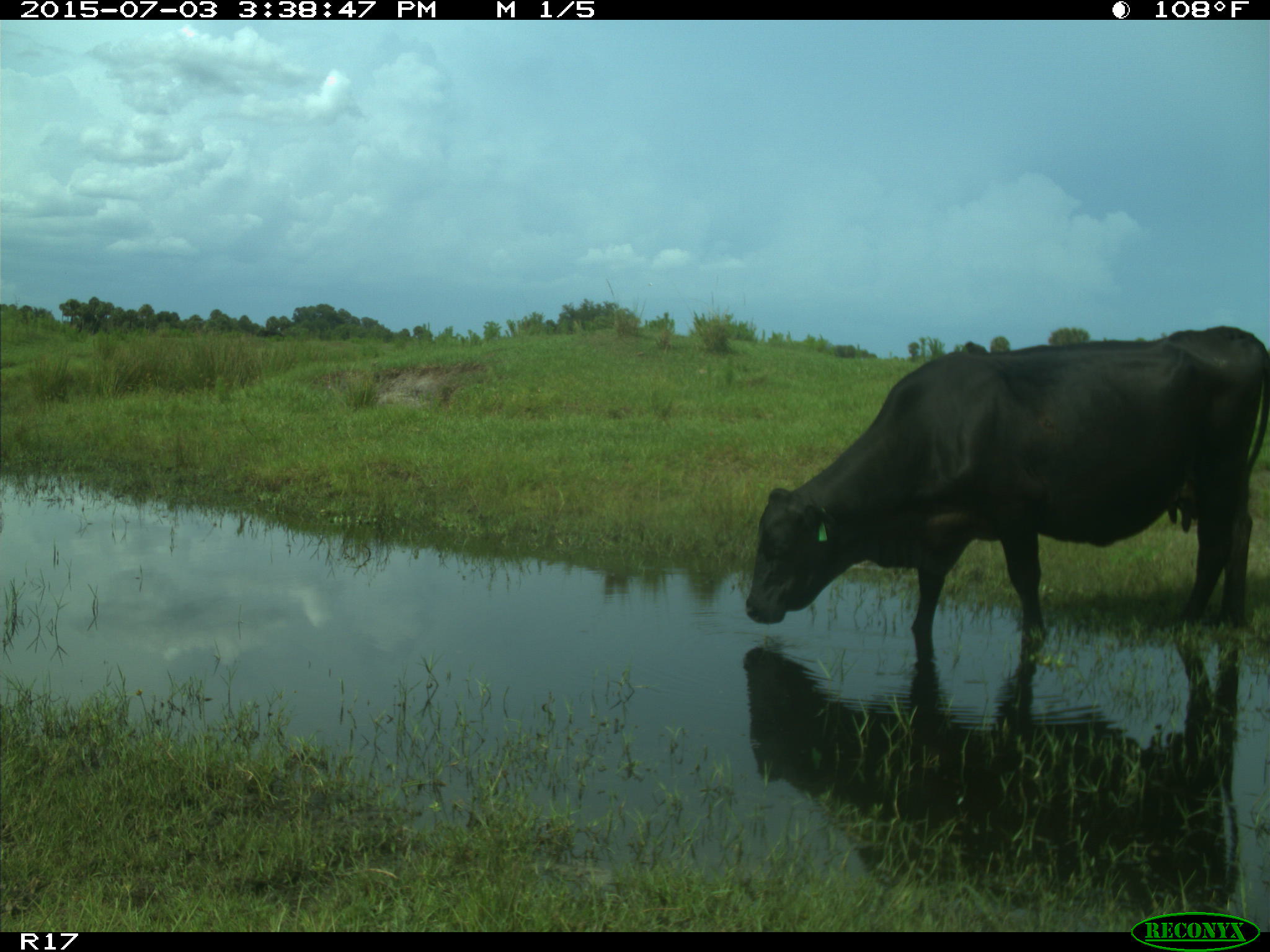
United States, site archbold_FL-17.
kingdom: Animalia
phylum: Chordata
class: Mammalia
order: Artiodactyla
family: Bovidae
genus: Bos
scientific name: Bos taurus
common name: domestic cow